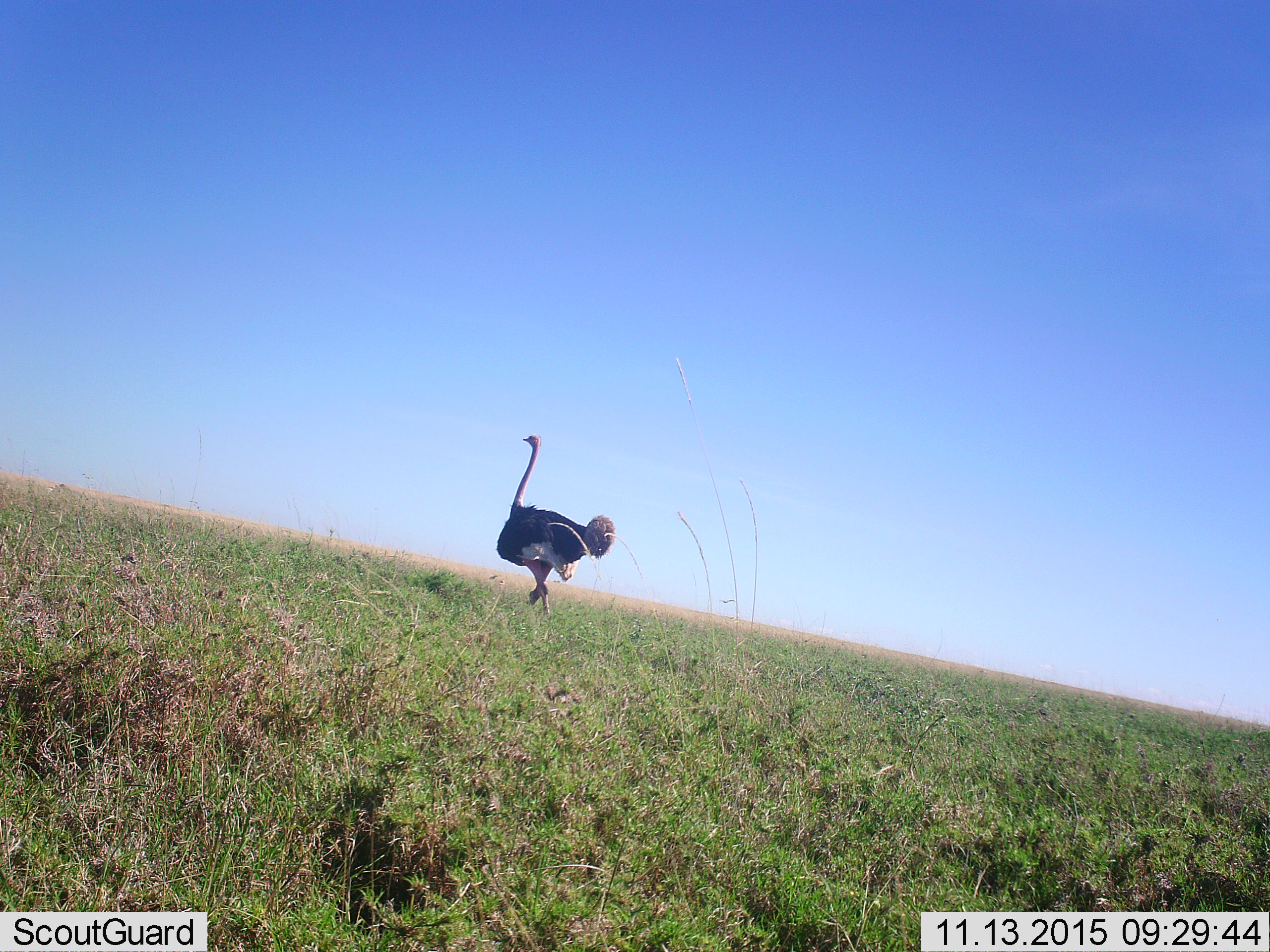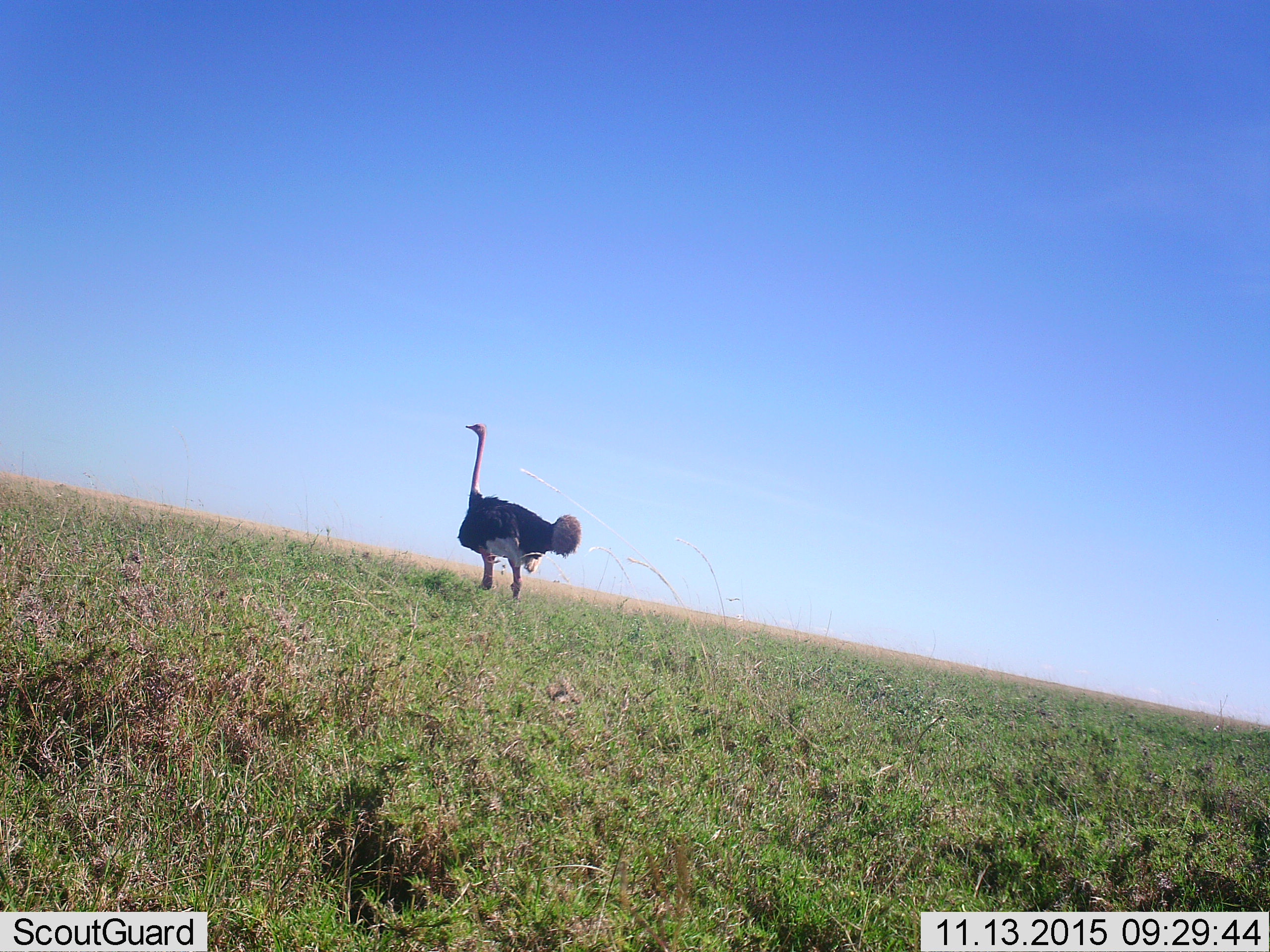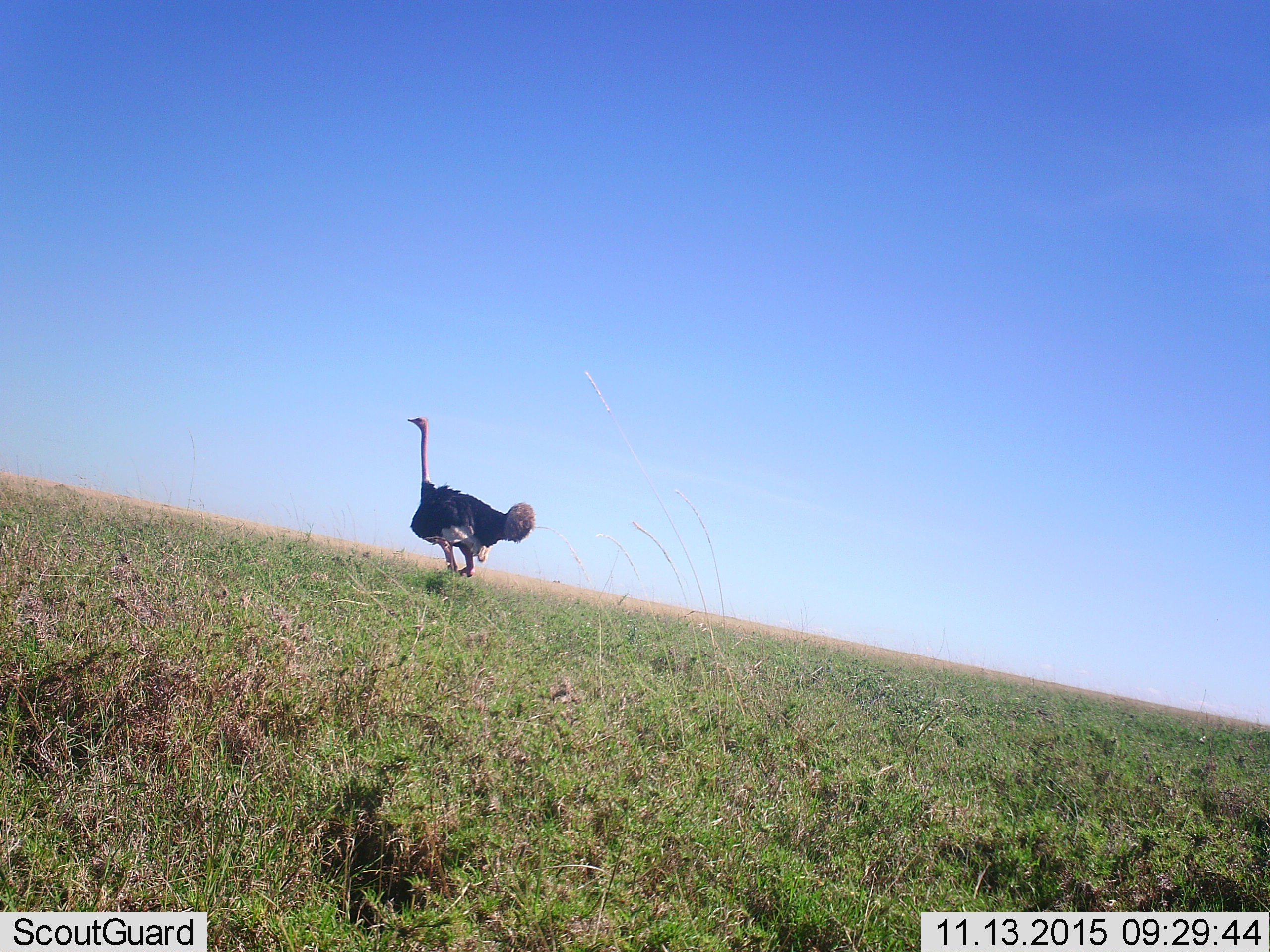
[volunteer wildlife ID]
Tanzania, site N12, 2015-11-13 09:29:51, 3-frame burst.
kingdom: Animalia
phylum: Chordata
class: Aves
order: Struthioniformes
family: Struthionidae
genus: Struthio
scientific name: Struthio camelus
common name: ostrich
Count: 1.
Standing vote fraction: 0%.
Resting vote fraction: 0%.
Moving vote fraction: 100%.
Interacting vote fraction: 0%.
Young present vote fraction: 0%.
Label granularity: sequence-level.